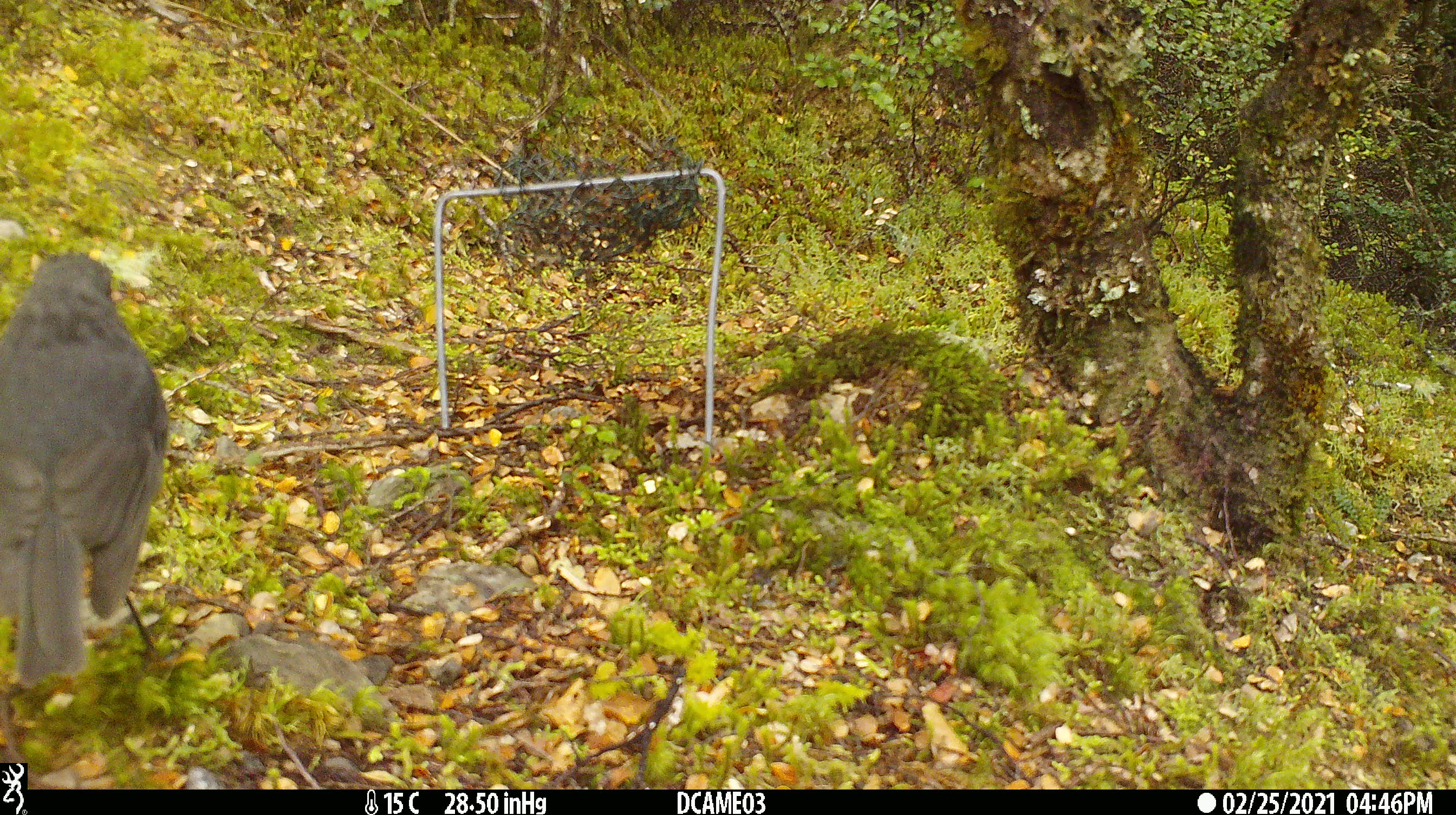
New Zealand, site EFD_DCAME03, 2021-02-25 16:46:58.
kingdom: Animalia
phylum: Chordata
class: Aves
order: Passeriformes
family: Petroicidae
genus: Petroica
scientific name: Petroica australis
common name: new zealand robin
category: robin